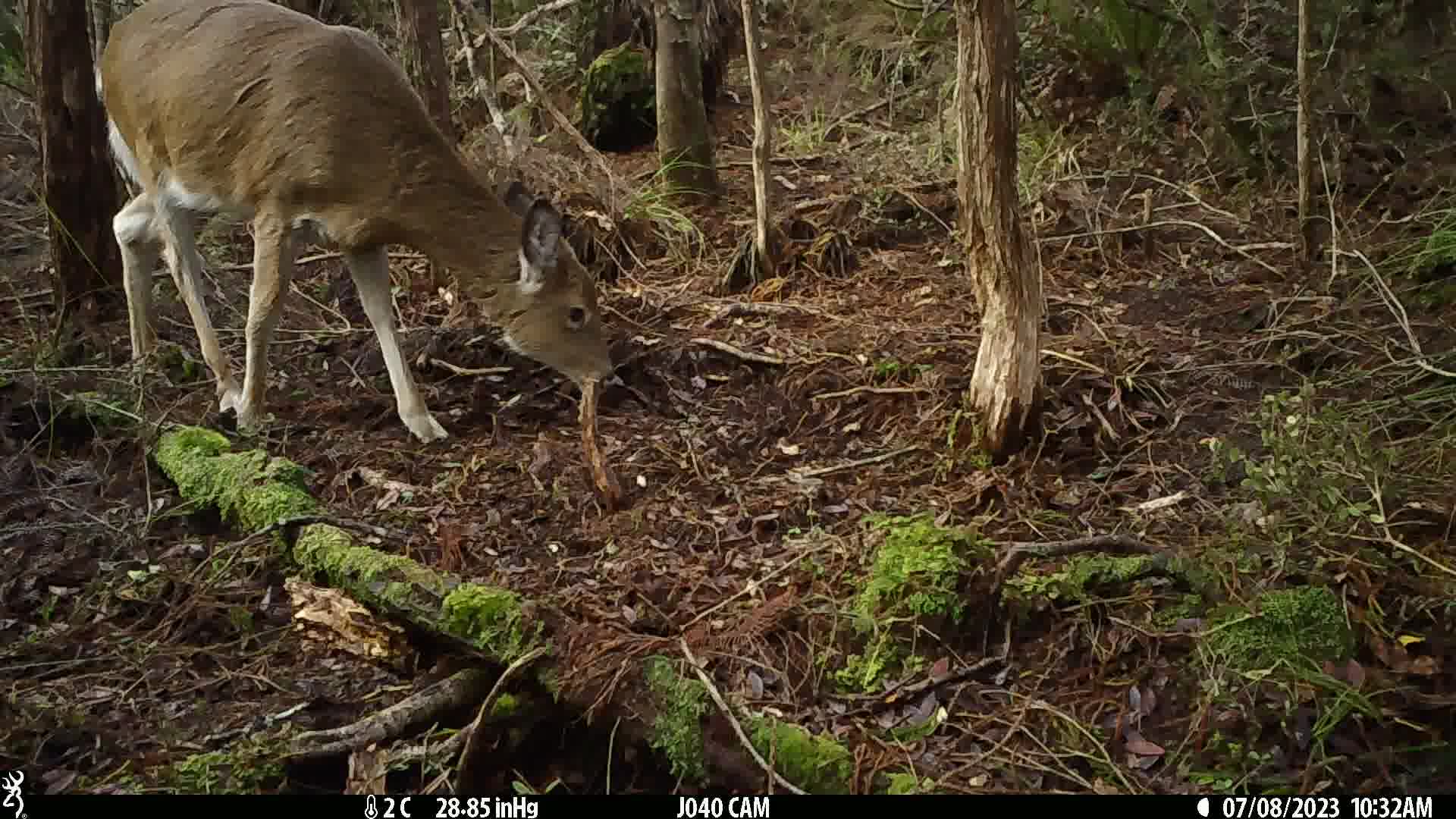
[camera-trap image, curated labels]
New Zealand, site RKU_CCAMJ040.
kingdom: Animalia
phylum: Chordata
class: Mammalia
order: Artiodactyla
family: Cervidae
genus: Odocoileus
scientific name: Odocoileus virginianus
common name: white-tailed deer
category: white tailed deer